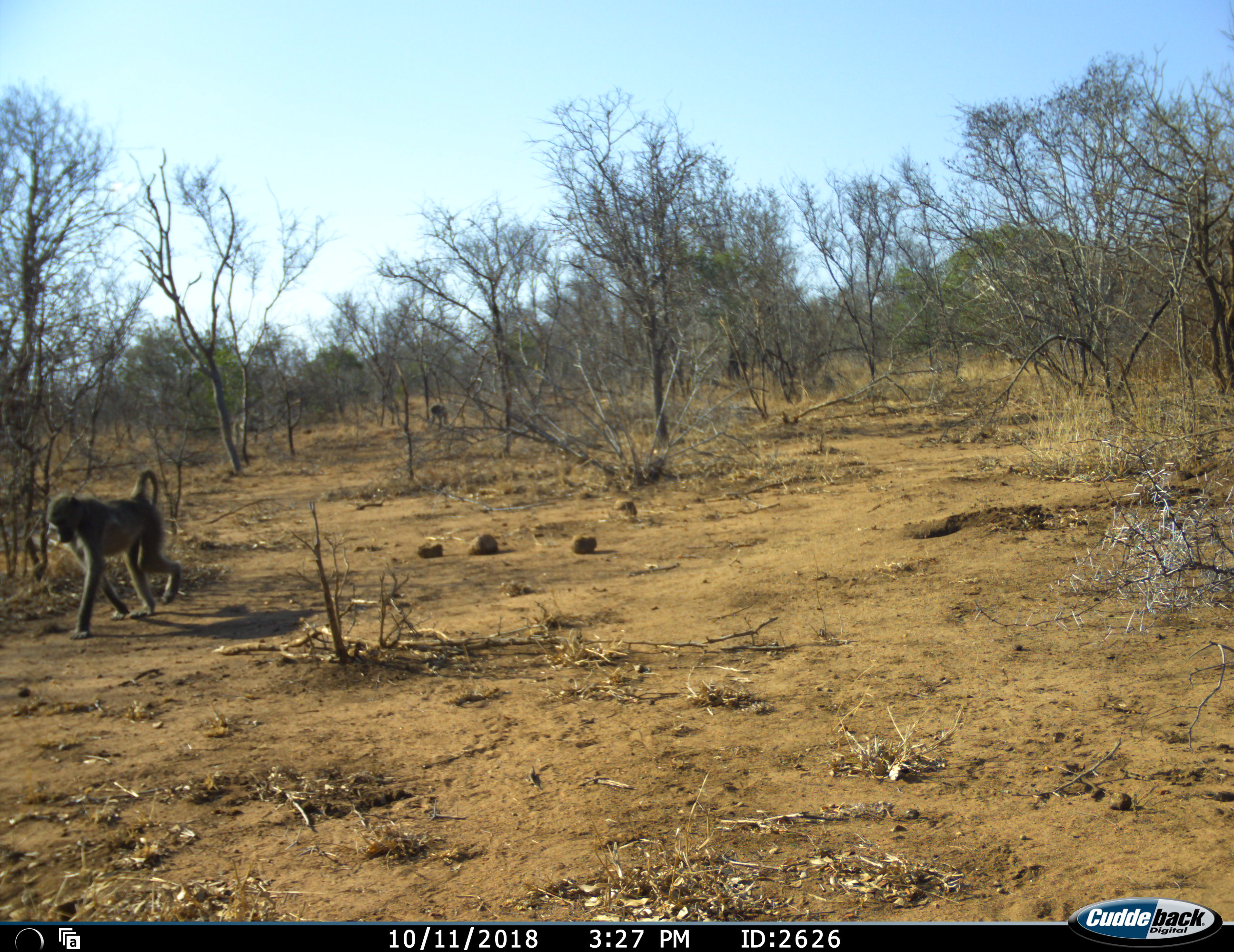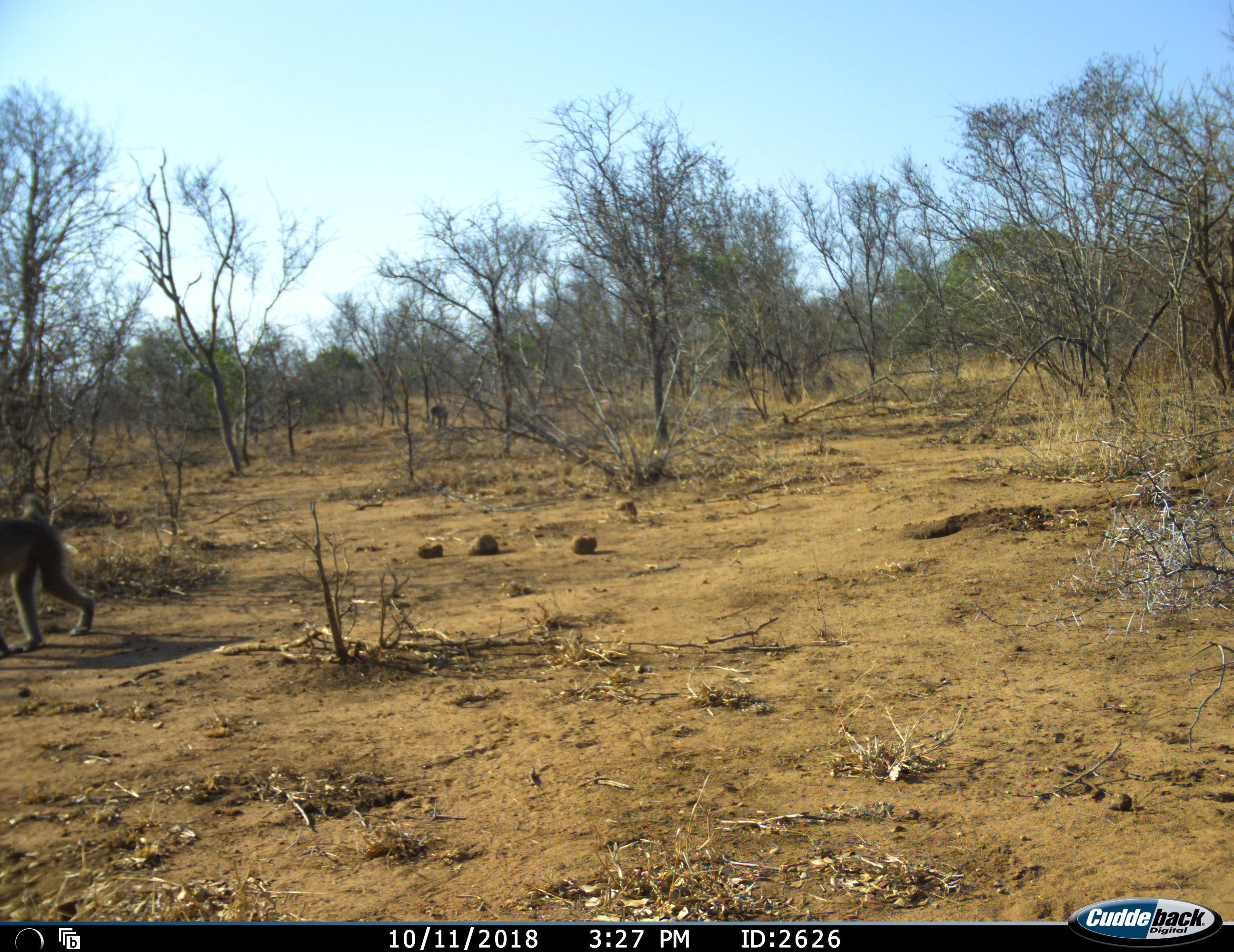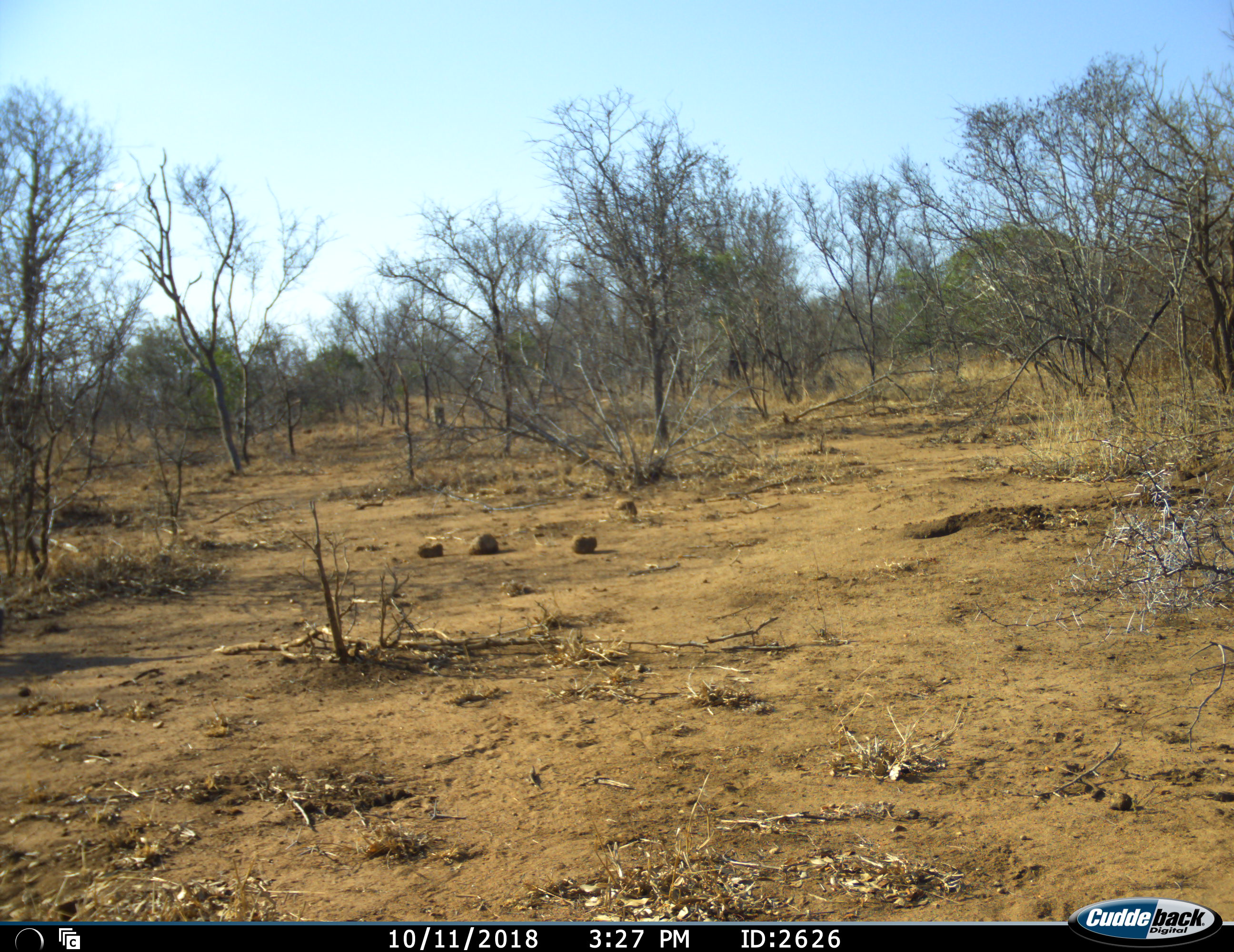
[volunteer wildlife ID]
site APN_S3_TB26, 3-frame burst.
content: unidentified animal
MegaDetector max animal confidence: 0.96